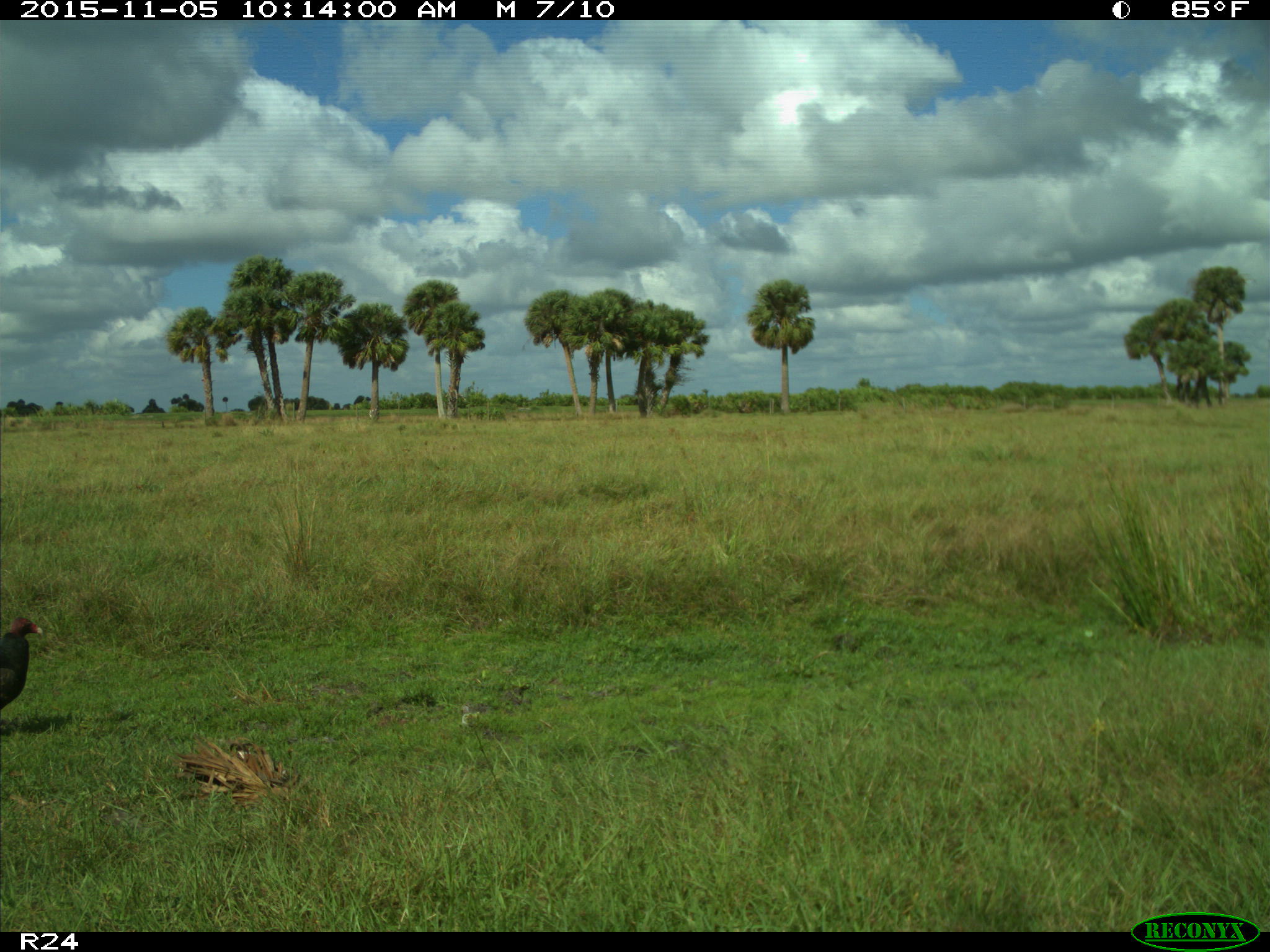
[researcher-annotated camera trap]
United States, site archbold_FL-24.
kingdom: Animalia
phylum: Chordata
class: Aves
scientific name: Aves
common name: birds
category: unidentified bird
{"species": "unidentified bird (birds) (Aves)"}